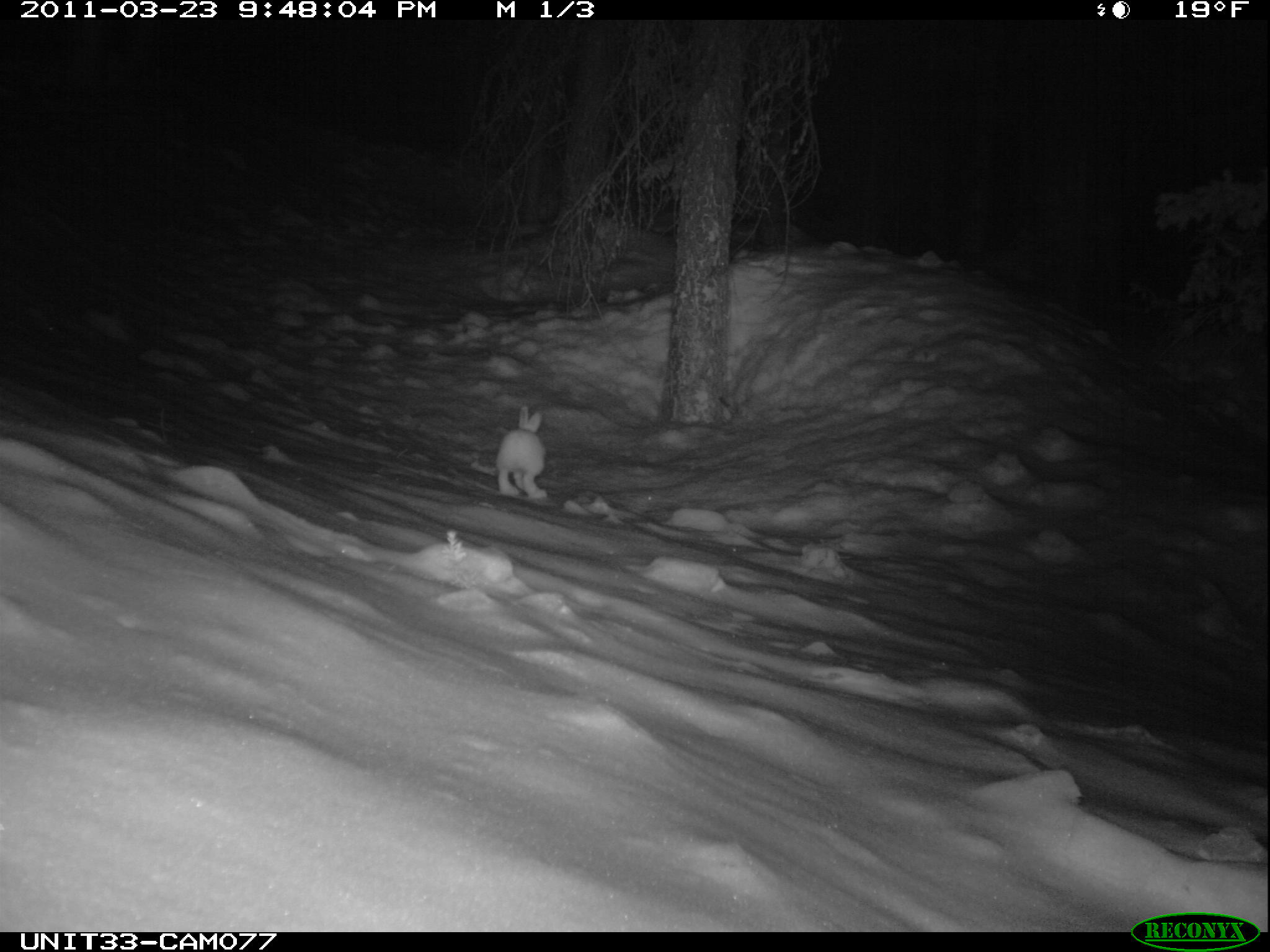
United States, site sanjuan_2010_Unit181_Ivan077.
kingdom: Animalia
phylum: Chordata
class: Mammalia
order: Lagomorpha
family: Leporidae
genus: Lepus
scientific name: Lepus americanus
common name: snowshoe hare